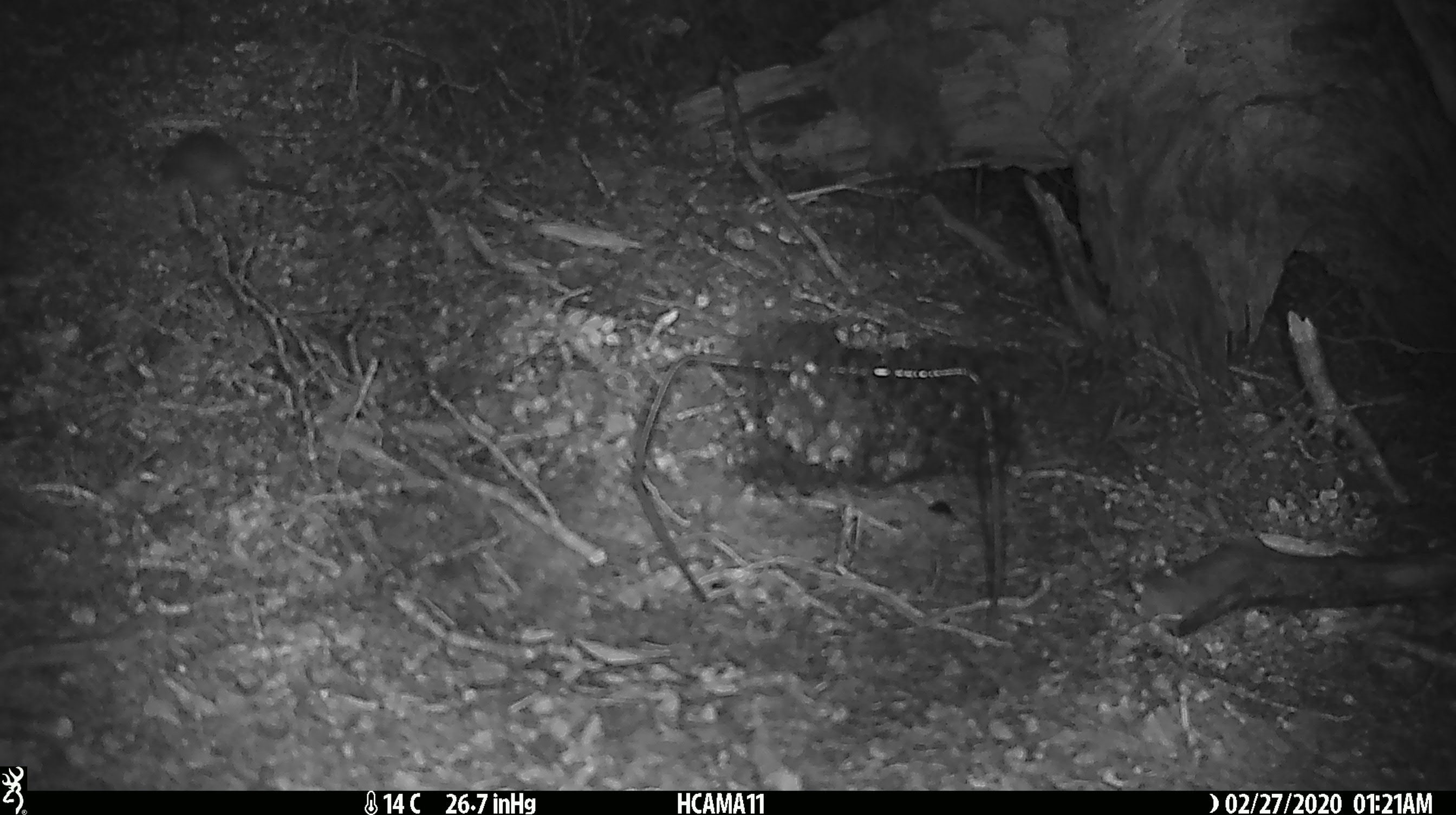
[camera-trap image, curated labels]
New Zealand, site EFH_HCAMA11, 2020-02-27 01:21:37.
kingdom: Animalia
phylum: Chordata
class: Mammalia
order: Rodentia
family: Muridae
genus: Mus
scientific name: Mus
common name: mouse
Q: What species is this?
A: Mouse (Mus).